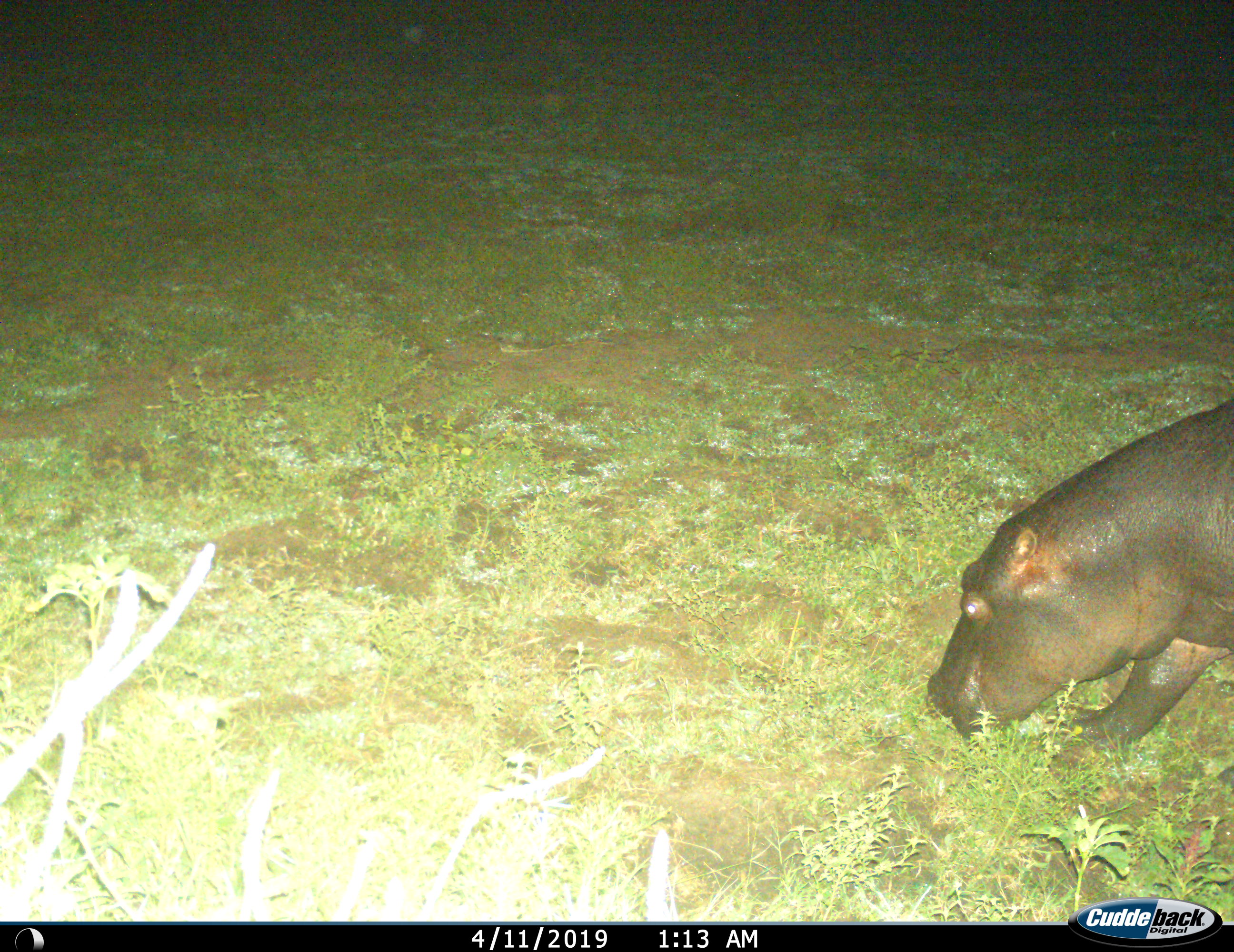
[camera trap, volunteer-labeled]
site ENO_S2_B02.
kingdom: Animalia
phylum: Chordata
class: Mammalia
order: Artiodactyla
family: Hippopotamidae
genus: Hippopotamus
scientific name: Hippopotamus amphibius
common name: hippopotamus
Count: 1.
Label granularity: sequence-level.